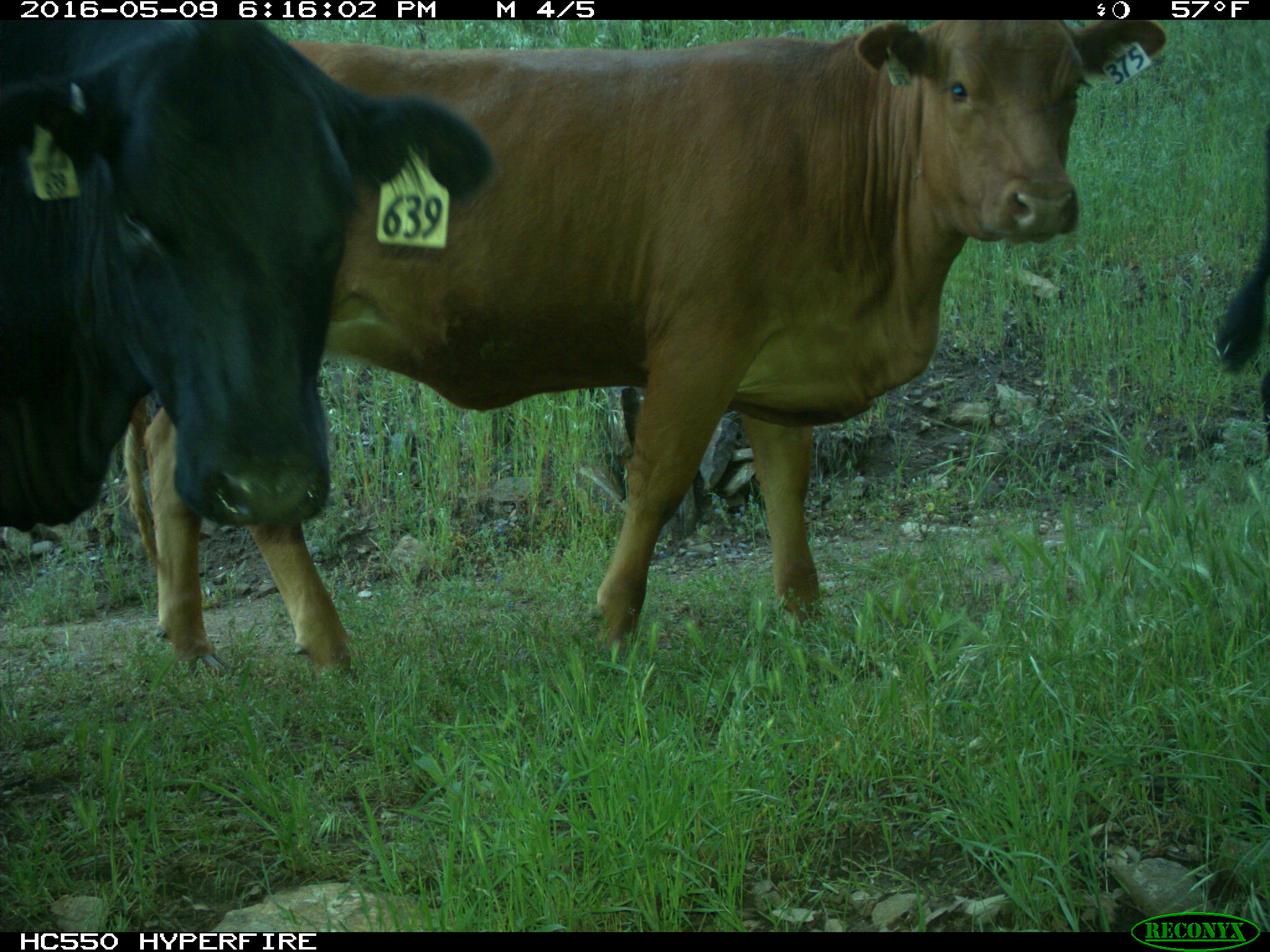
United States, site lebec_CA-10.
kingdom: Animalia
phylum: Chordata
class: Mammalia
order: Artiodactyla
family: Bovidae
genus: Bos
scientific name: Bos taurus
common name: domestic cow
Bos taurus (domestic cow).